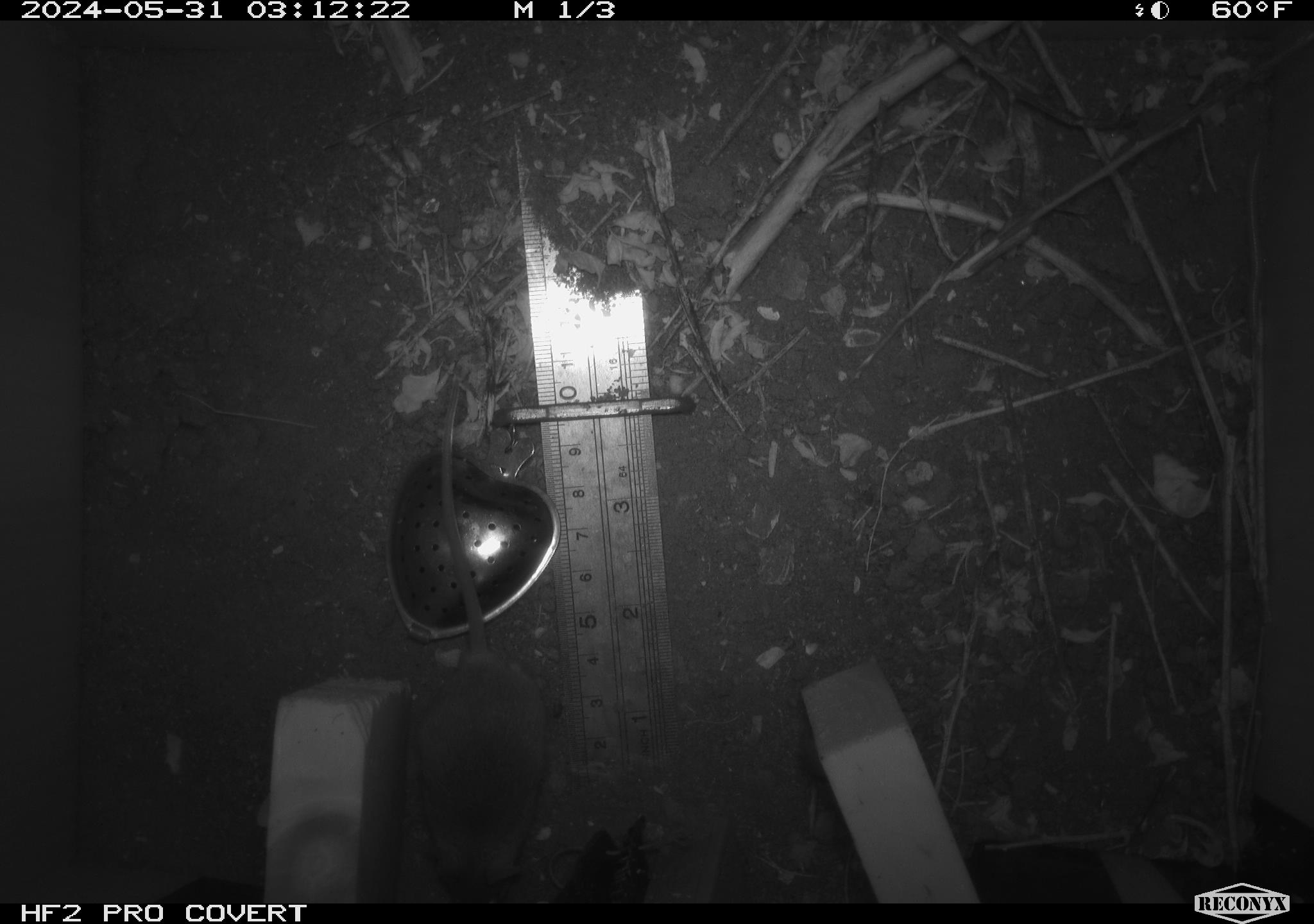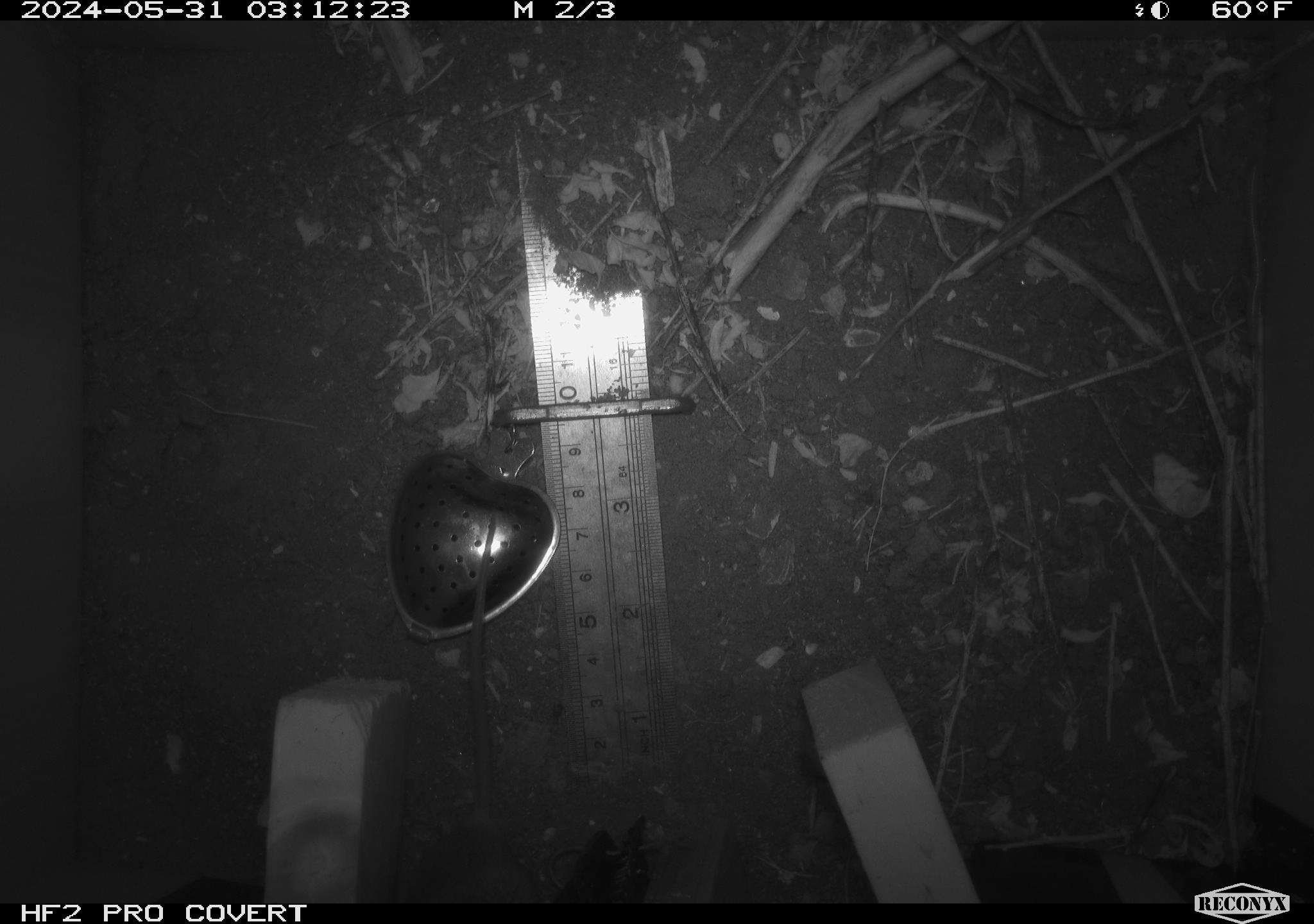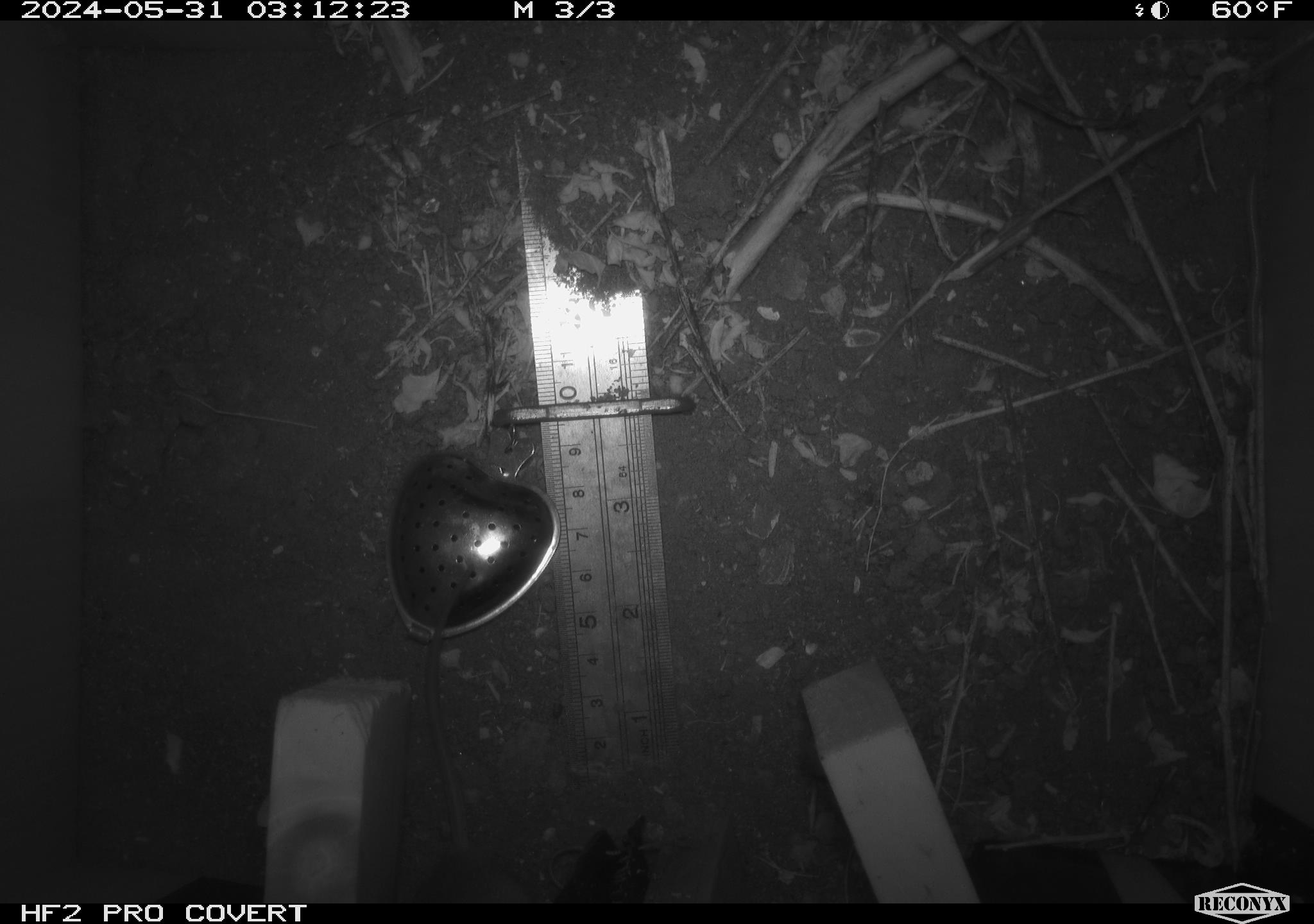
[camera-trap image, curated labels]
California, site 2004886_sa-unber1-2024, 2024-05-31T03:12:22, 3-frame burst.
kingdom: Animalia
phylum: Chordata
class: Mammalia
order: Rodentia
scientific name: Rodentia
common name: mouse species